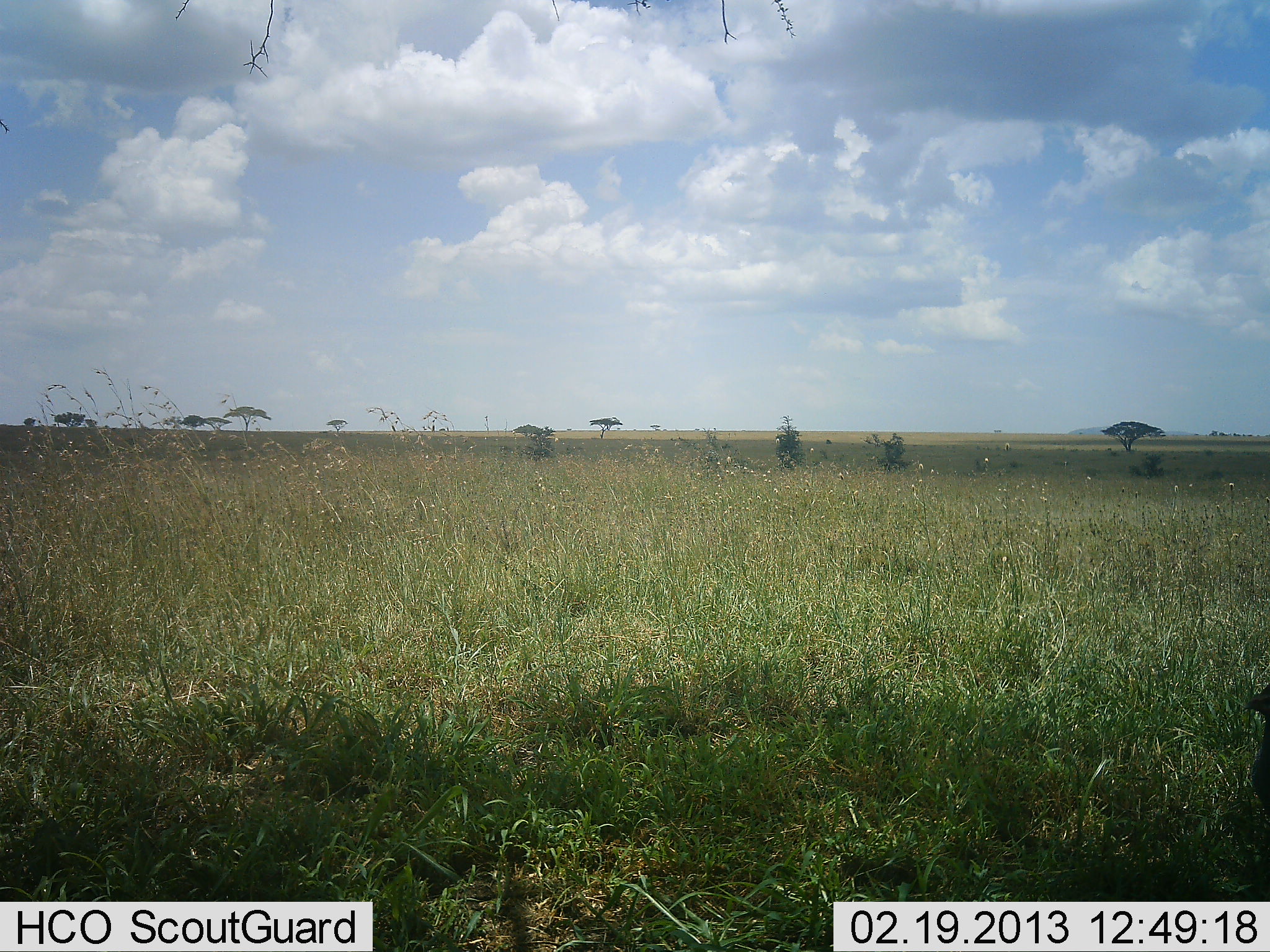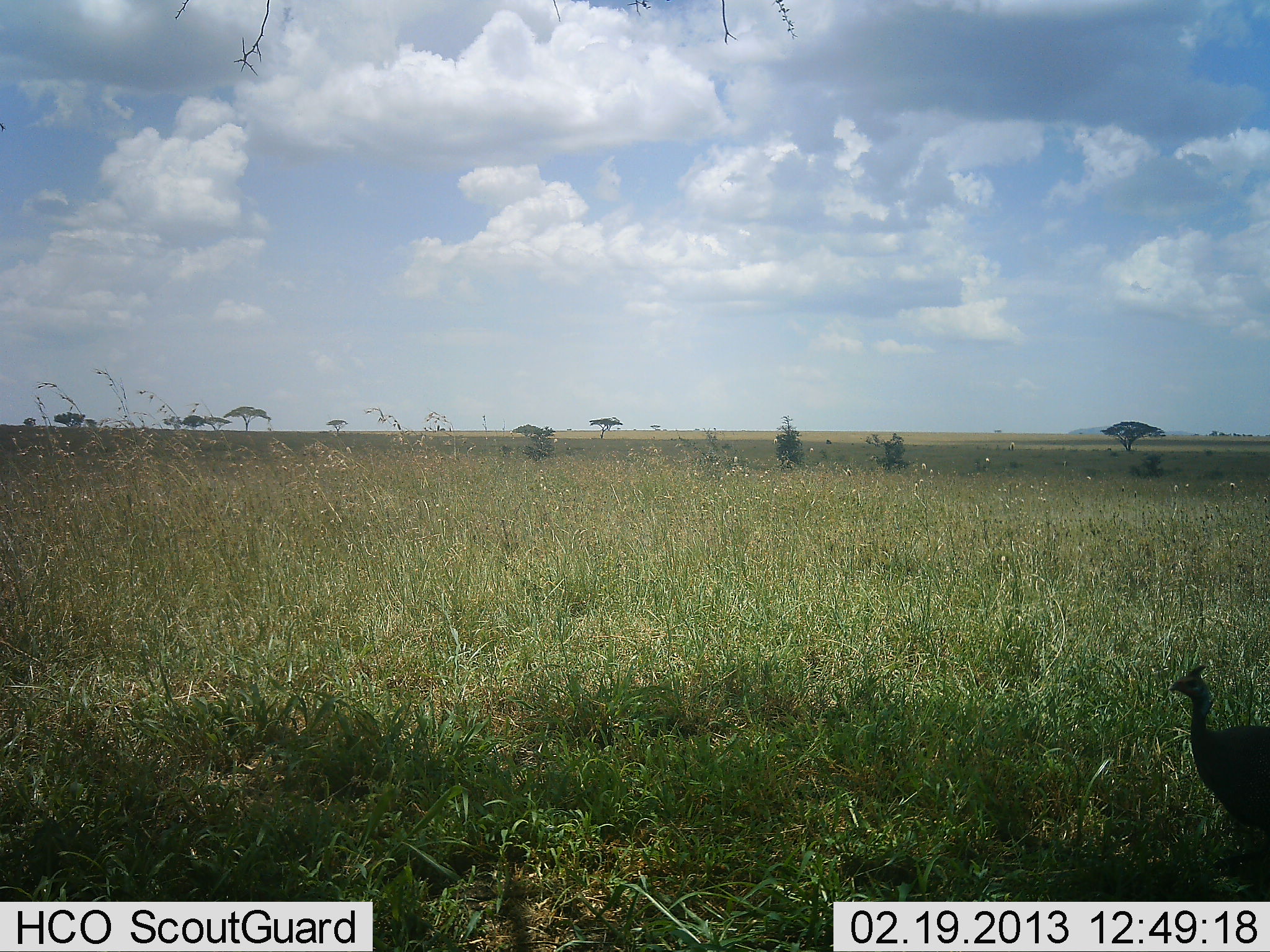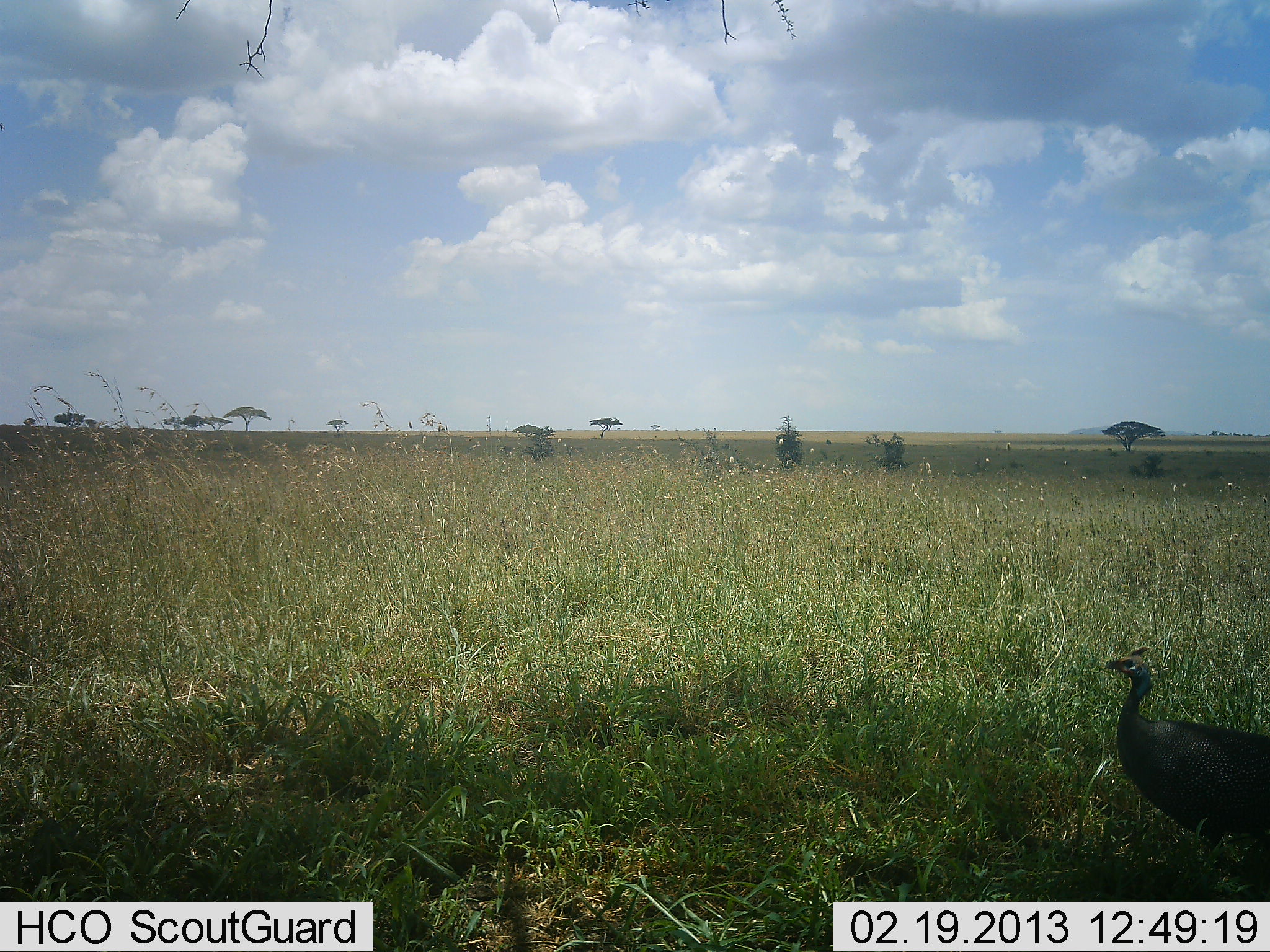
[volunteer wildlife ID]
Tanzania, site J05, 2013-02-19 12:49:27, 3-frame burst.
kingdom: Animalia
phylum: Chordata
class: Aves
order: Galliformes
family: Numididae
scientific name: Numididae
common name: guinea fowl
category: guineafowl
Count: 1.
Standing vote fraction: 17%.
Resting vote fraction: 0%.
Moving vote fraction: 89%.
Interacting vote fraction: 0%.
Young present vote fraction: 0%.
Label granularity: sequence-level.